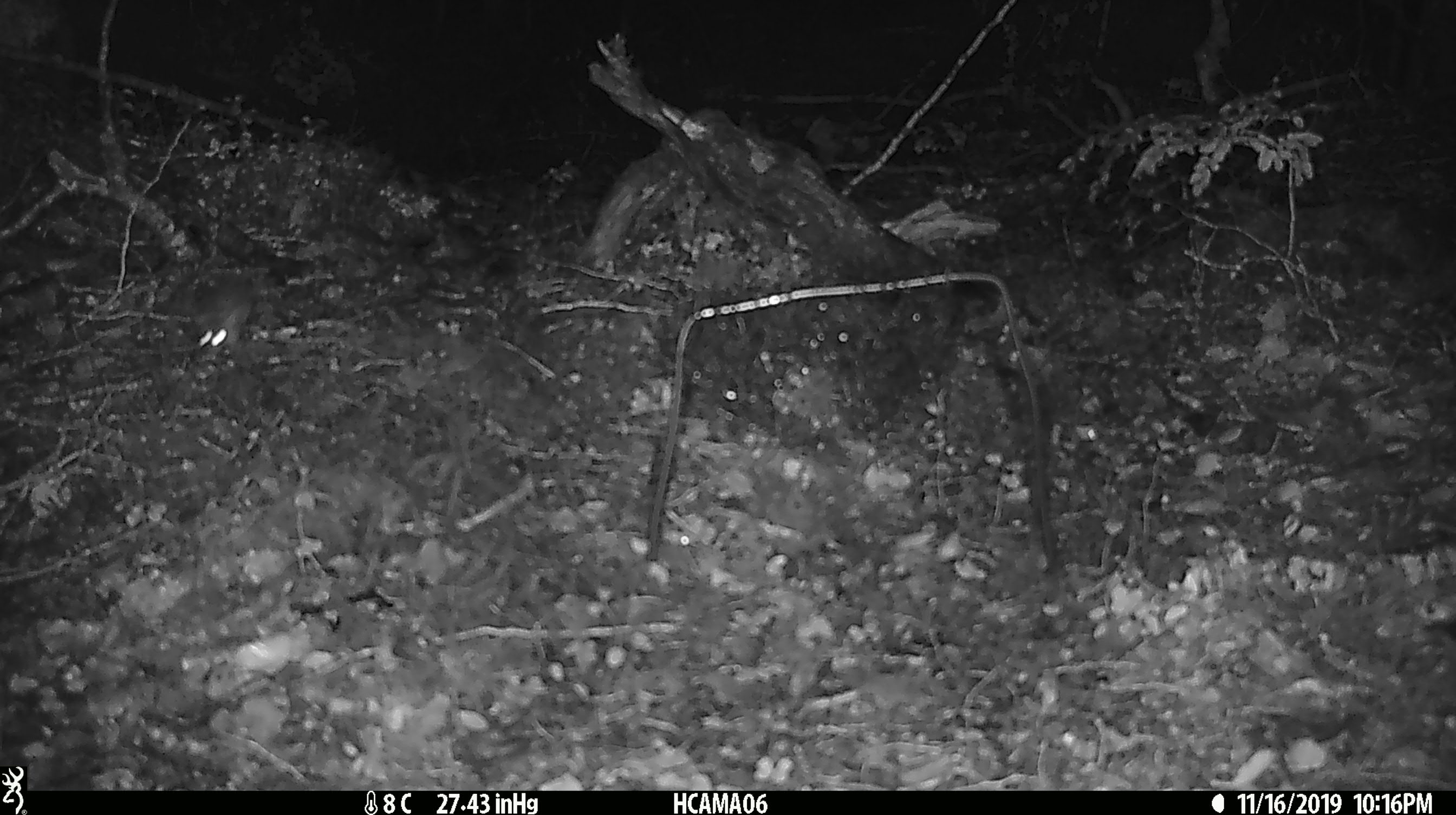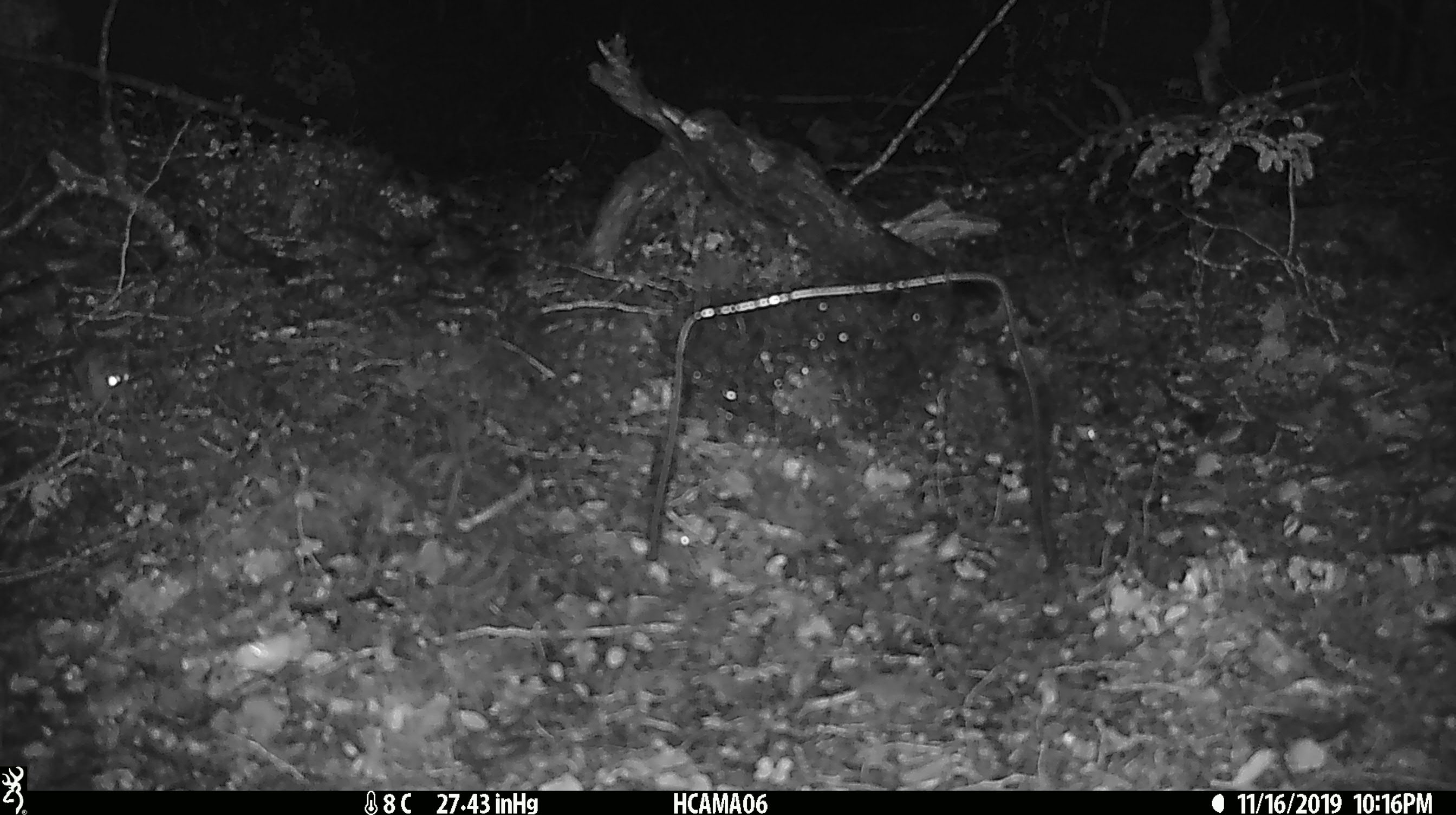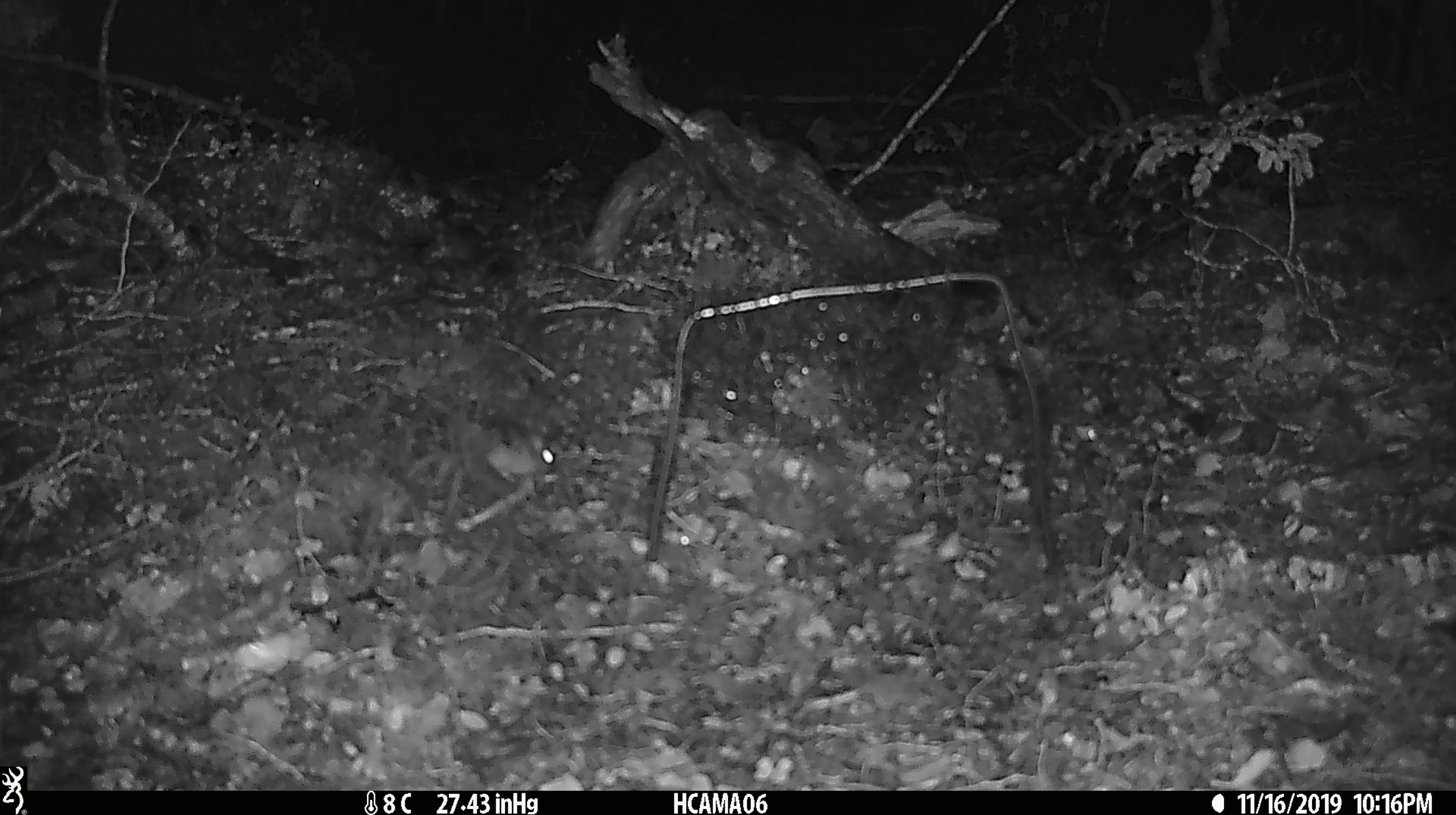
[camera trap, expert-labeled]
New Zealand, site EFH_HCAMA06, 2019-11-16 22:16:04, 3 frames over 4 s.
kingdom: Animalia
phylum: Chordata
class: Mammalia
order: Rodentia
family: Muridae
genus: Mus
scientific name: Mus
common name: mouse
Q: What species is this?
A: Mouse (Mus).